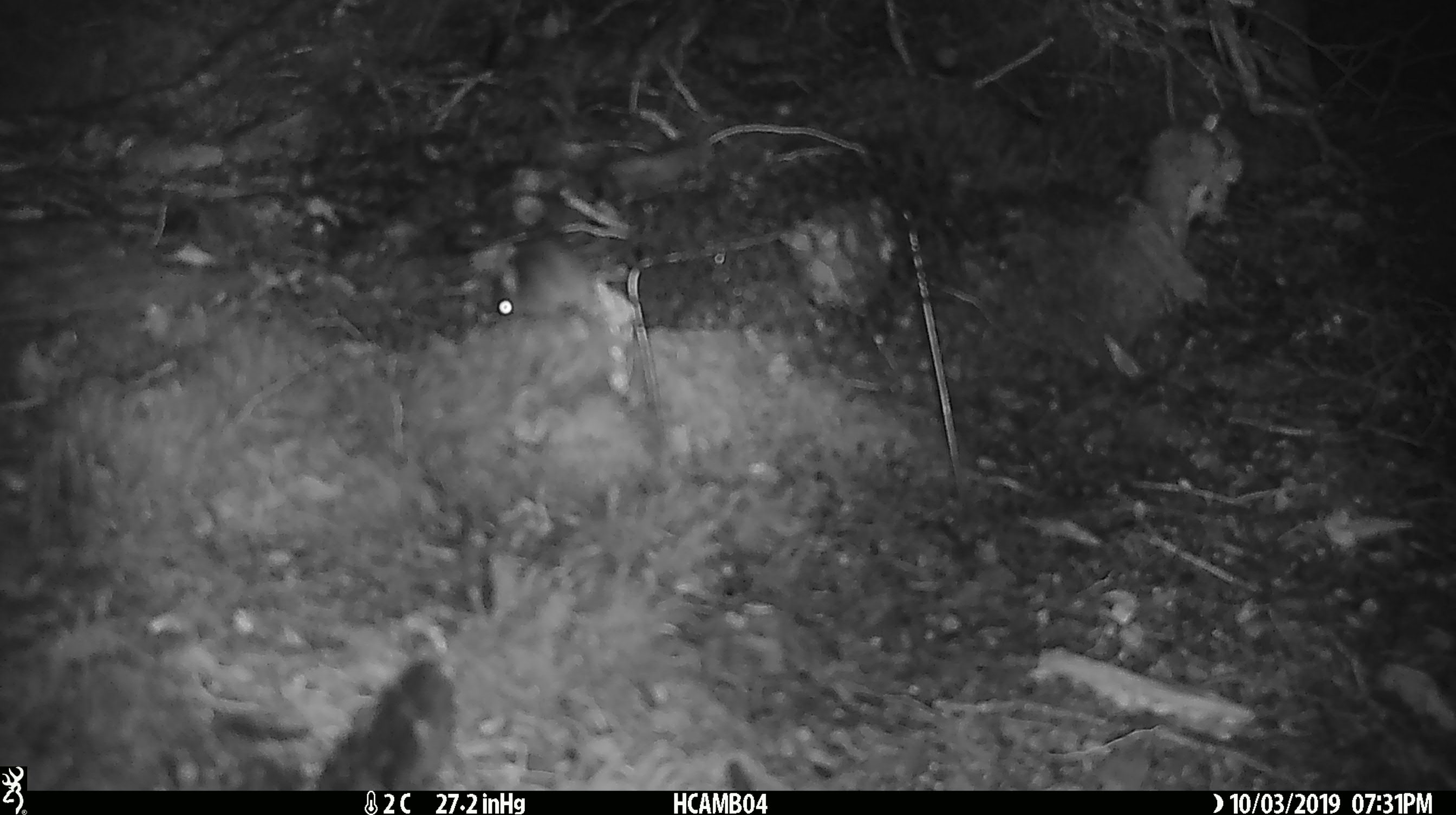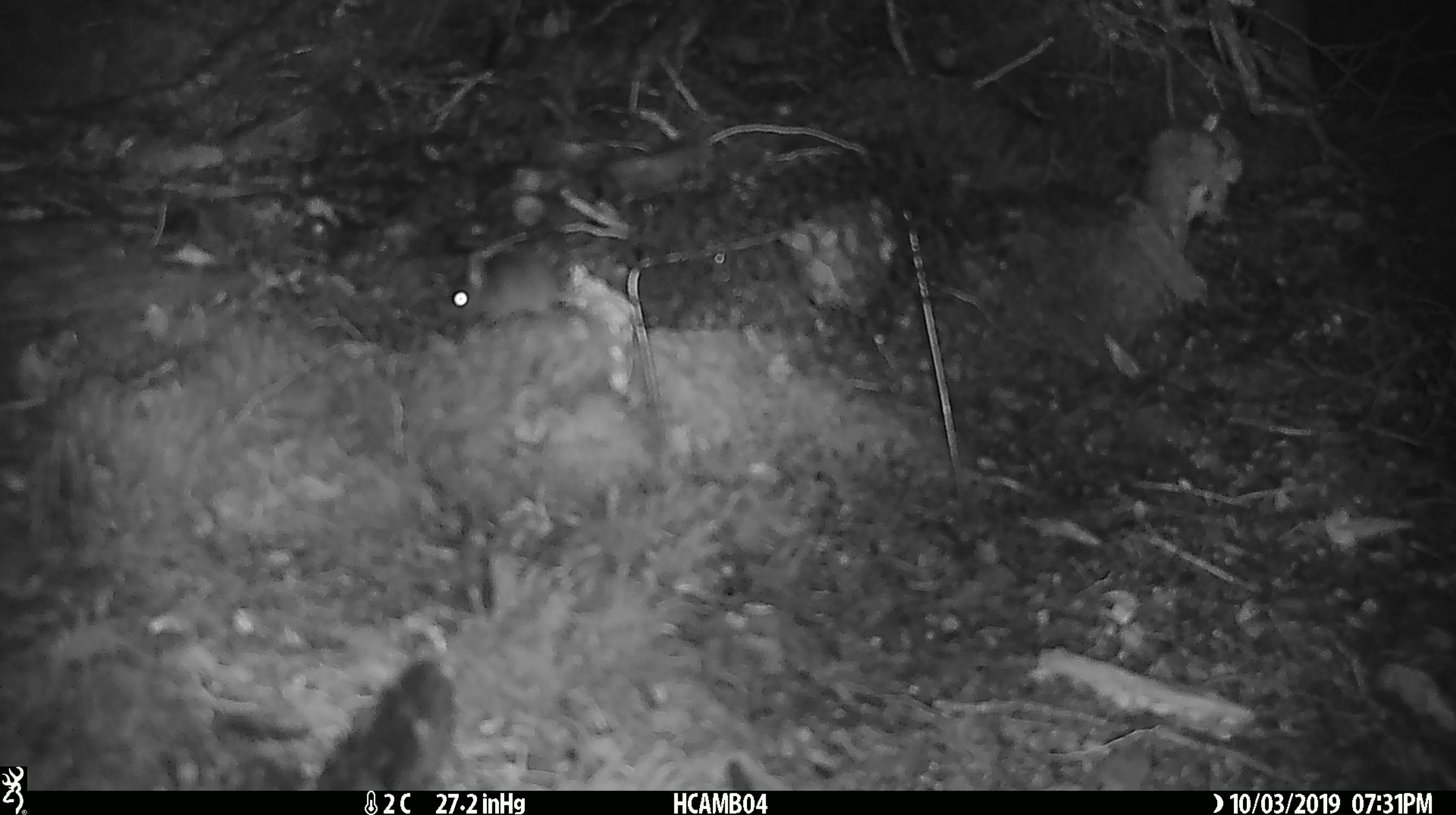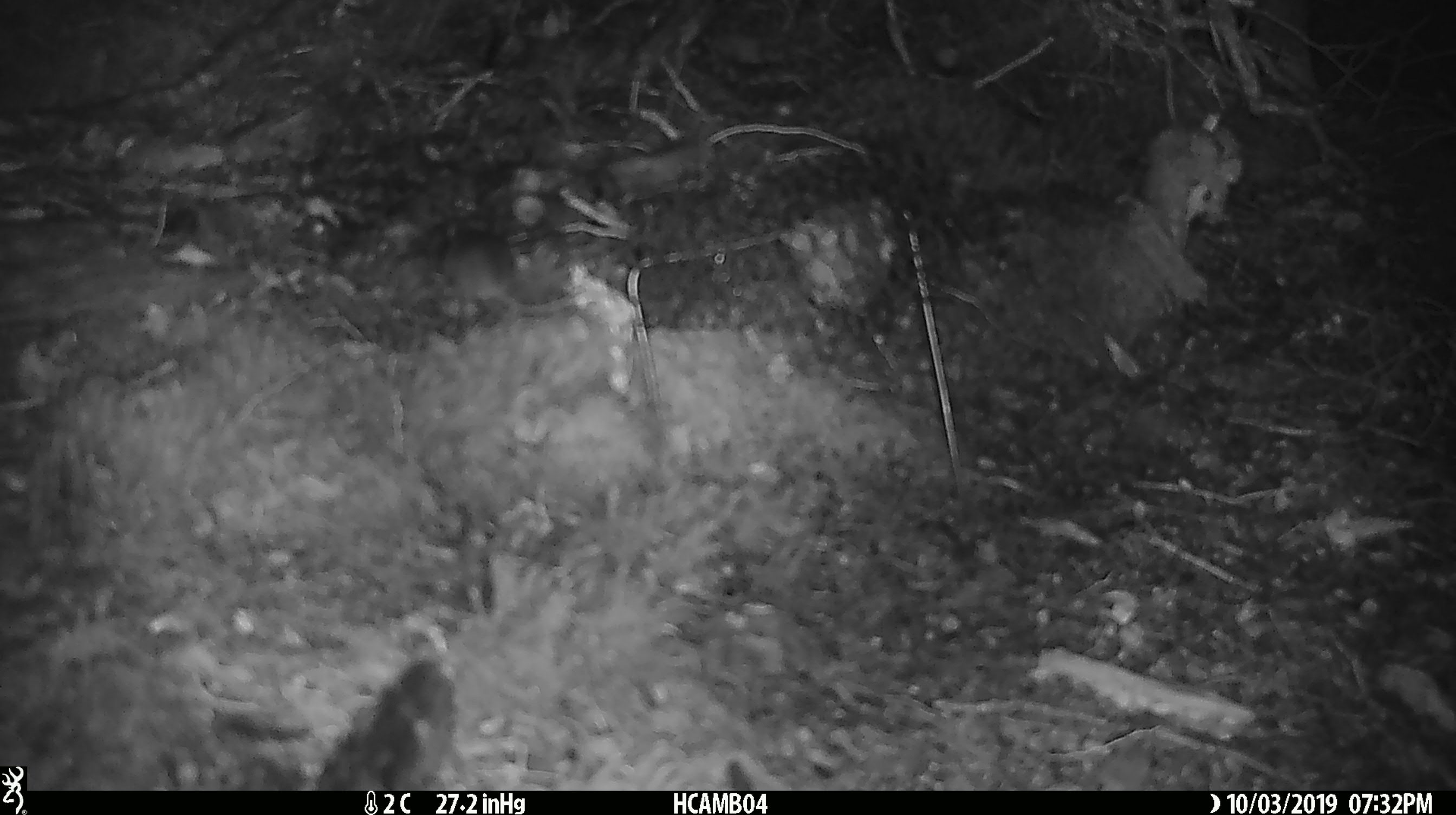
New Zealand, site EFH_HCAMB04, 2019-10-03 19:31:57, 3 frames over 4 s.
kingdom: Animalia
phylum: Chordata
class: Mammalia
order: Rodentia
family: Muridae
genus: Mus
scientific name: Mus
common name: mouse